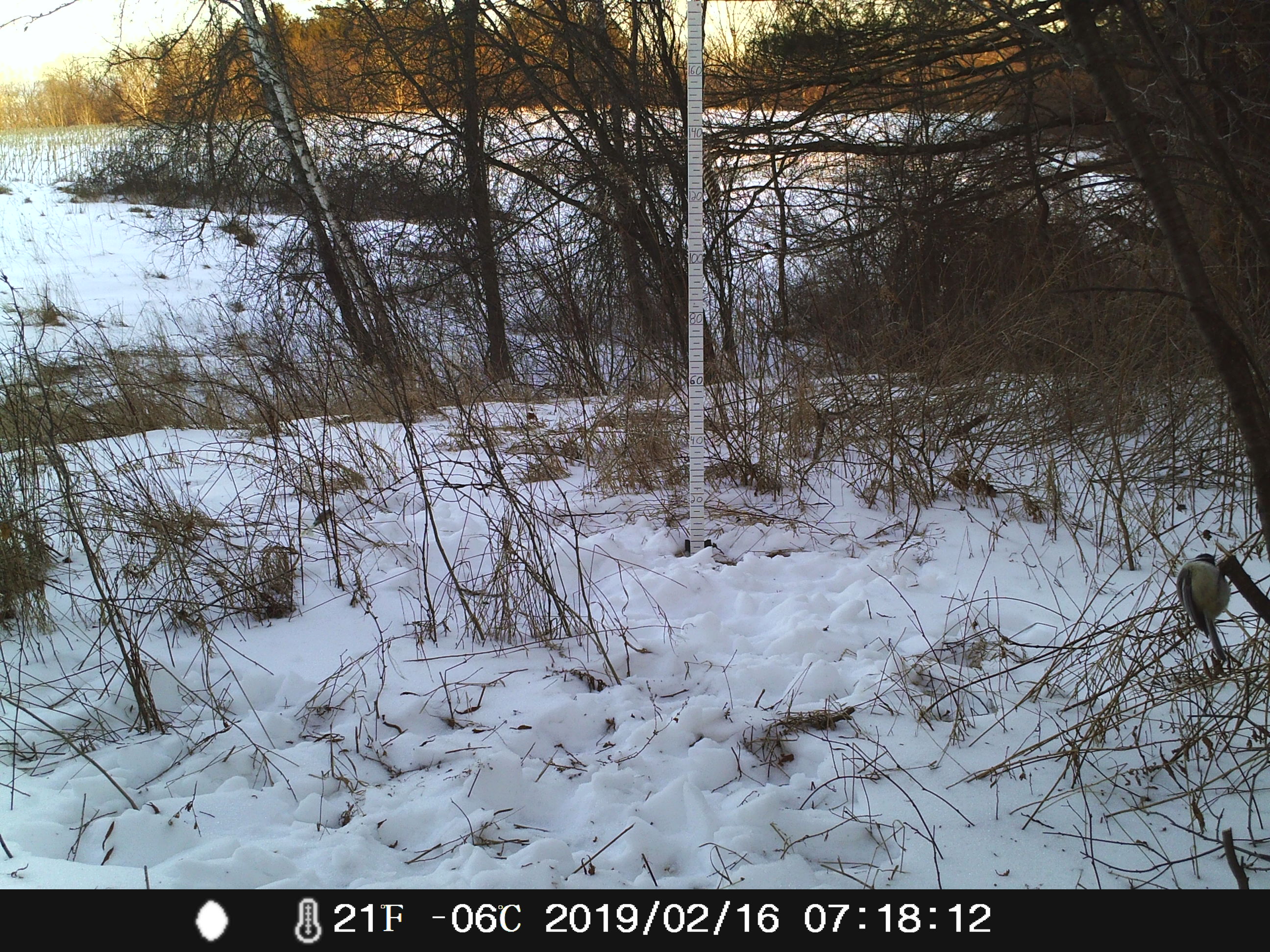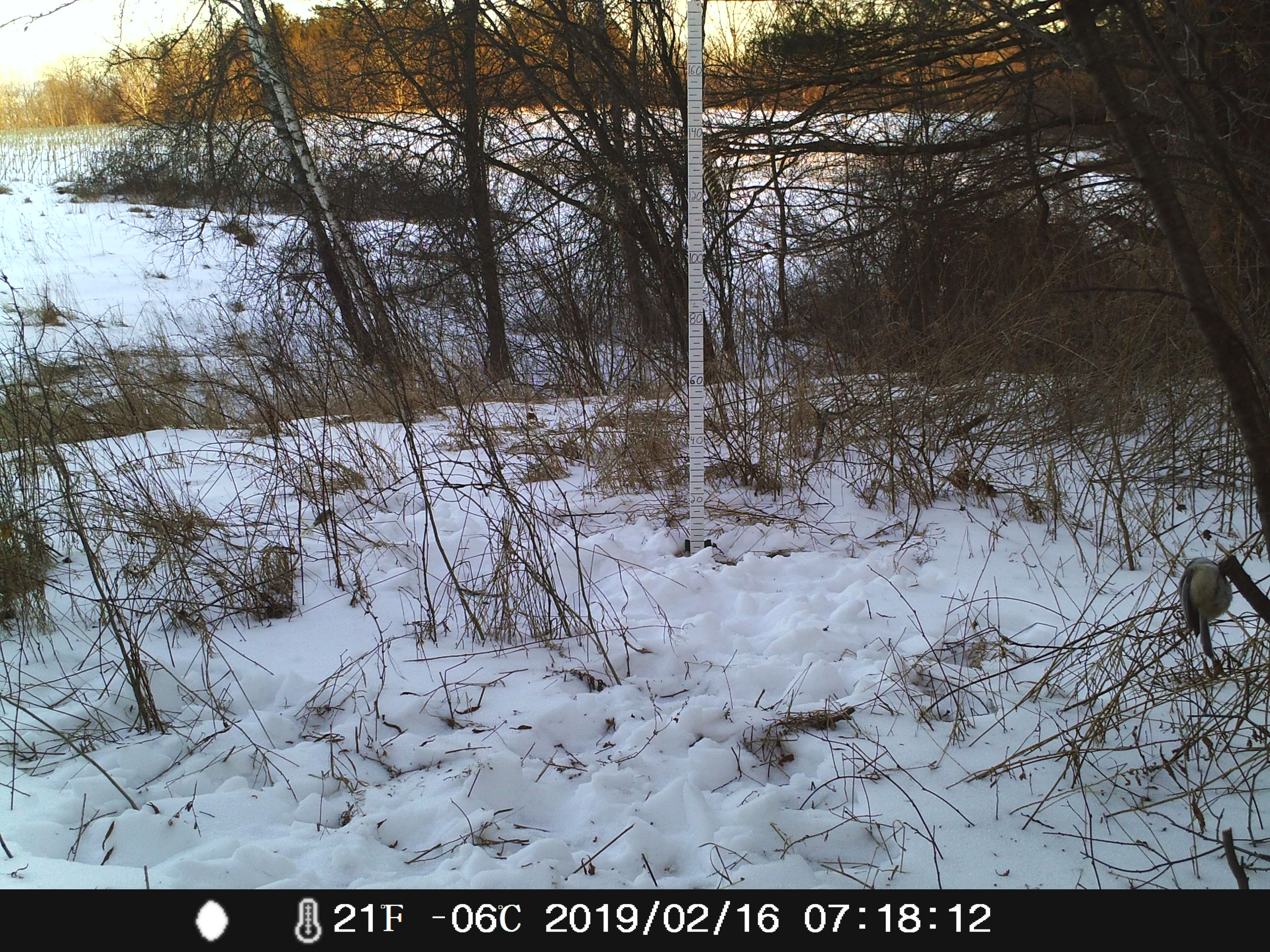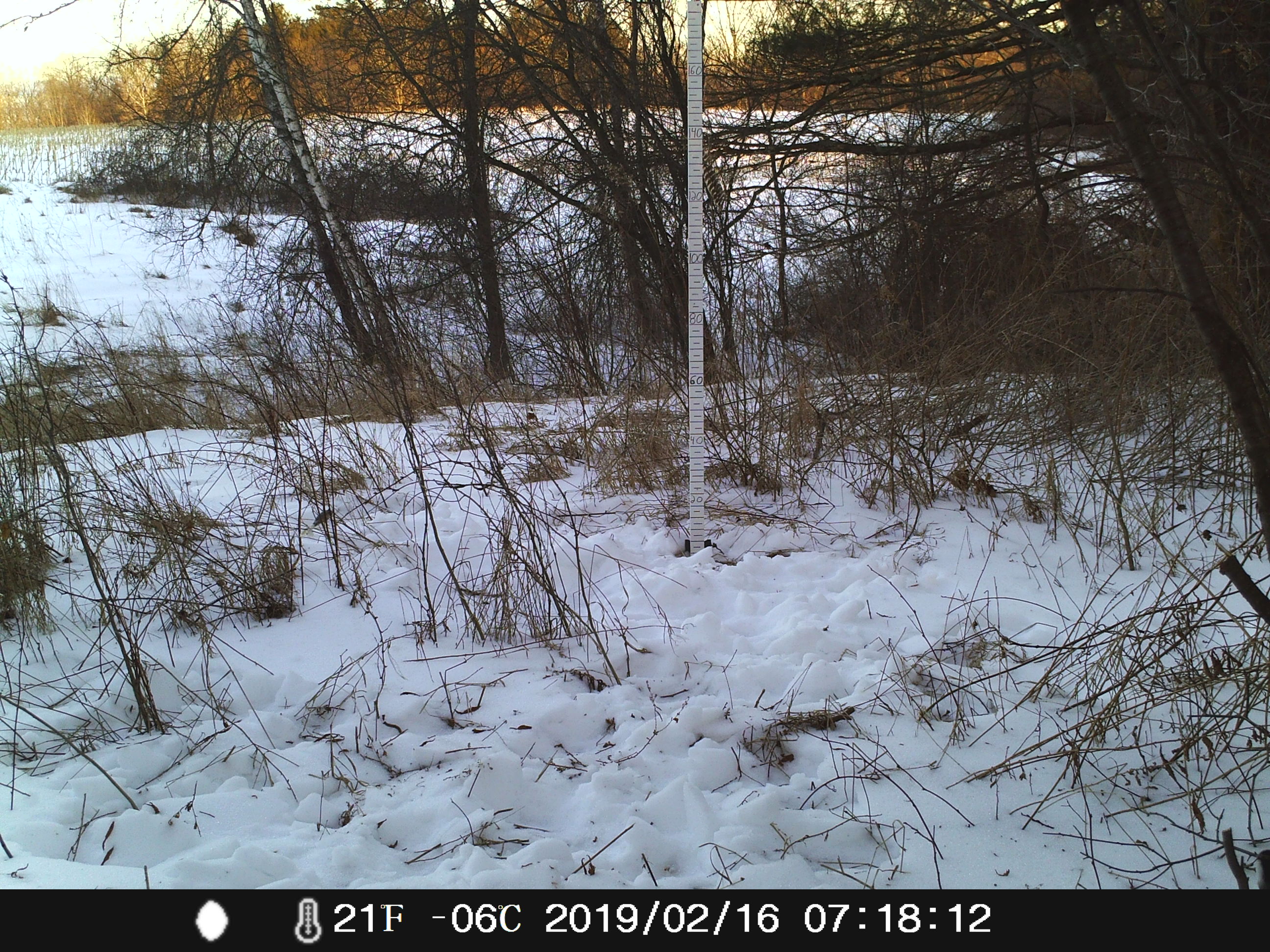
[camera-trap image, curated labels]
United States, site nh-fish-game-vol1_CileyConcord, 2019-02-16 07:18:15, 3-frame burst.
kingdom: Animalia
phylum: Chordata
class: Aves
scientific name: Aves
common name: bird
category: bird sp.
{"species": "bird sp. (bird) (Aves)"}